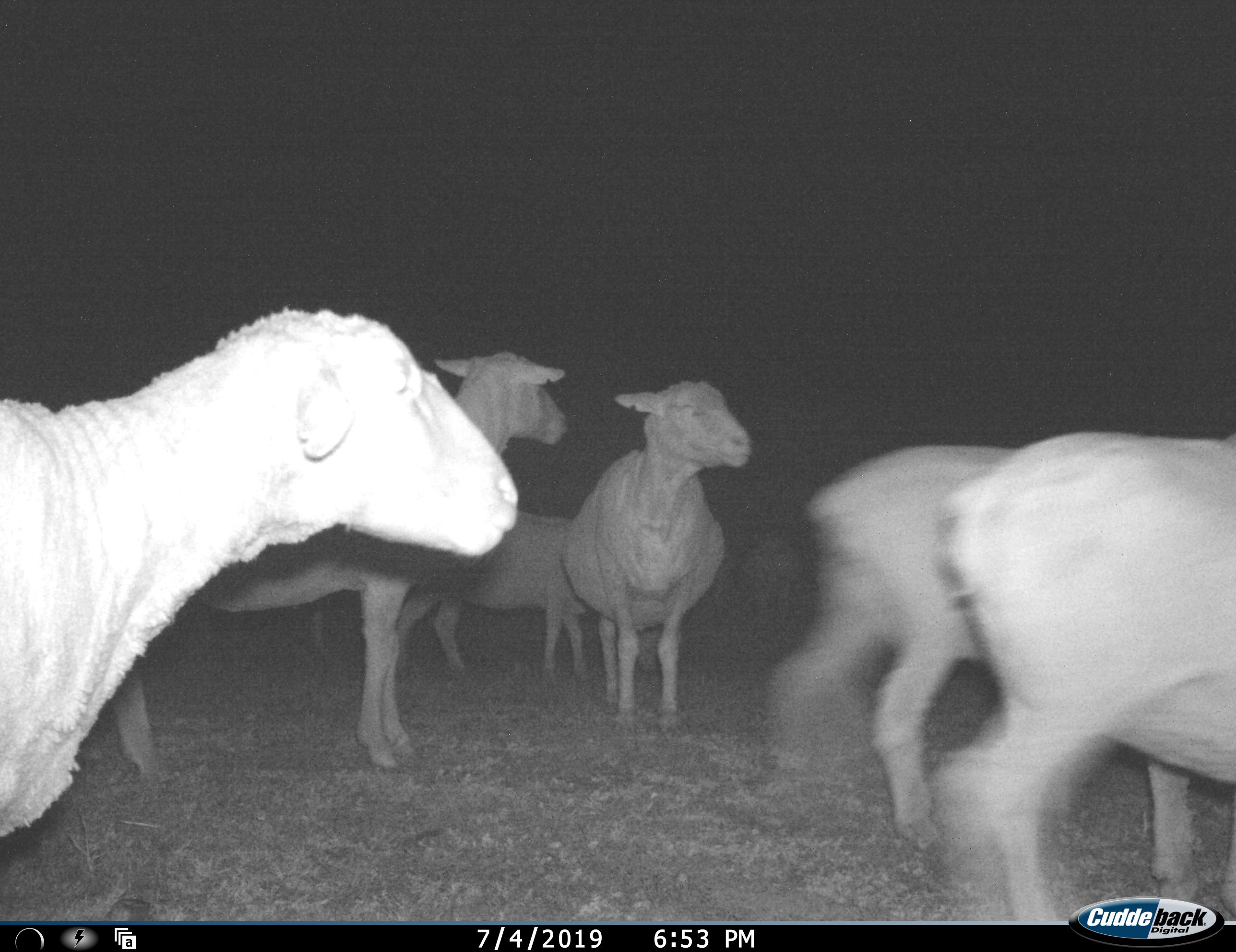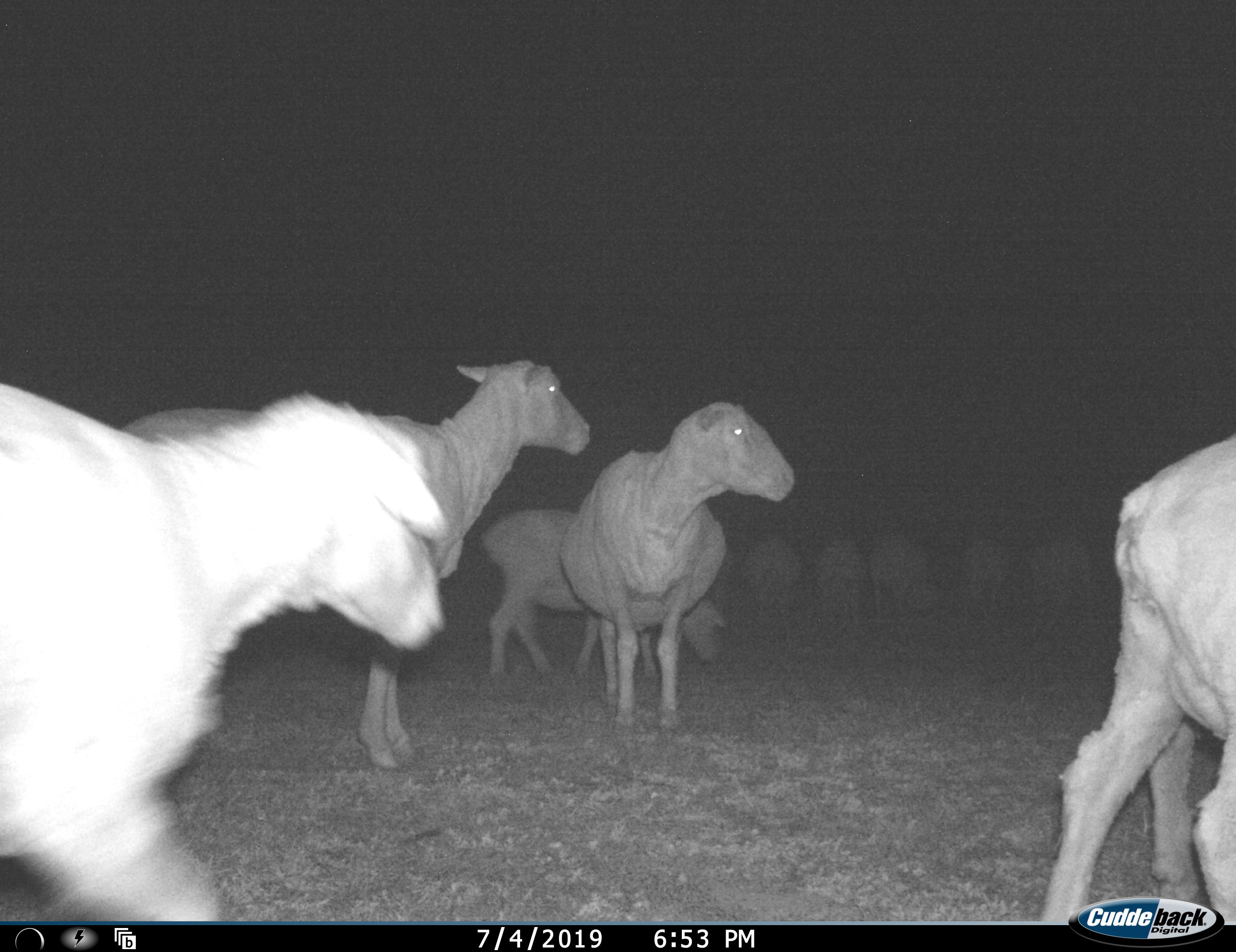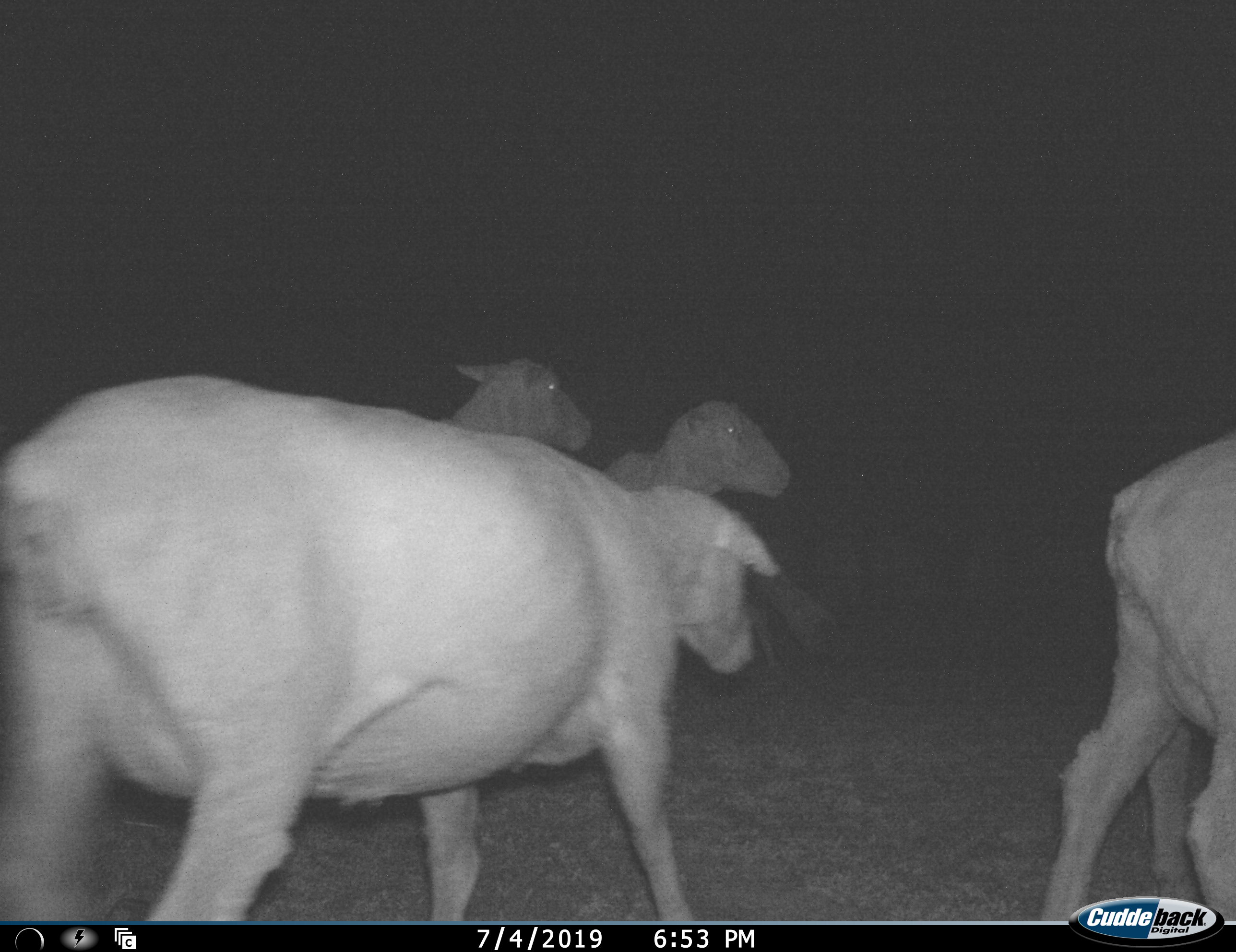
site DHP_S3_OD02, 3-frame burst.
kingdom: Animalia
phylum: Chordata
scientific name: Vertebrata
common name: domestic animal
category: domesticanimal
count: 11-50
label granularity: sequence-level